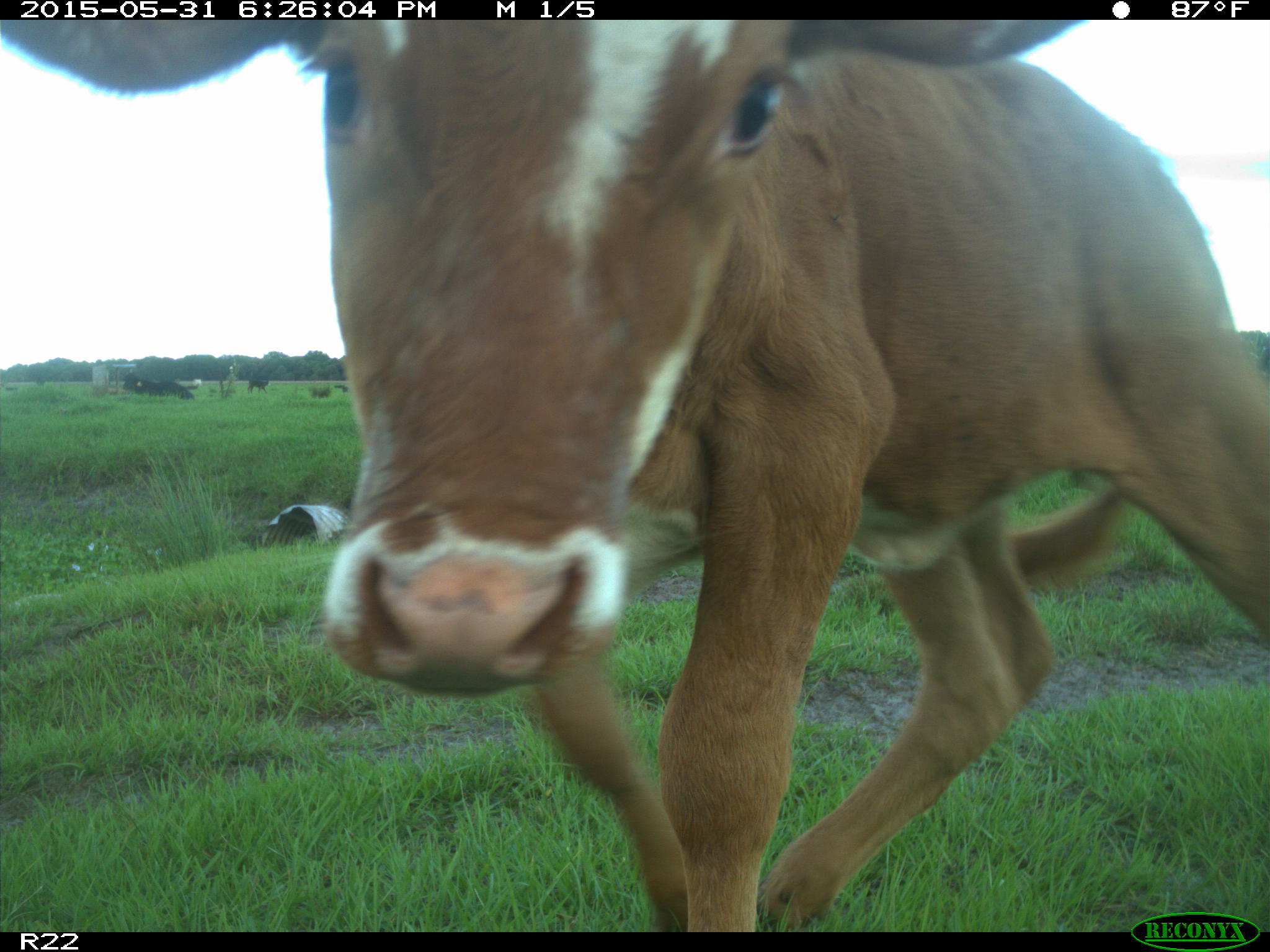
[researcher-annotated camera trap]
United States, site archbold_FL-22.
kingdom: Animalia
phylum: Chordata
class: Mammalia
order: Artiodactyla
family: Bovidae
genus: Bos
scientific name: Bos taurus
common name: domestic cow